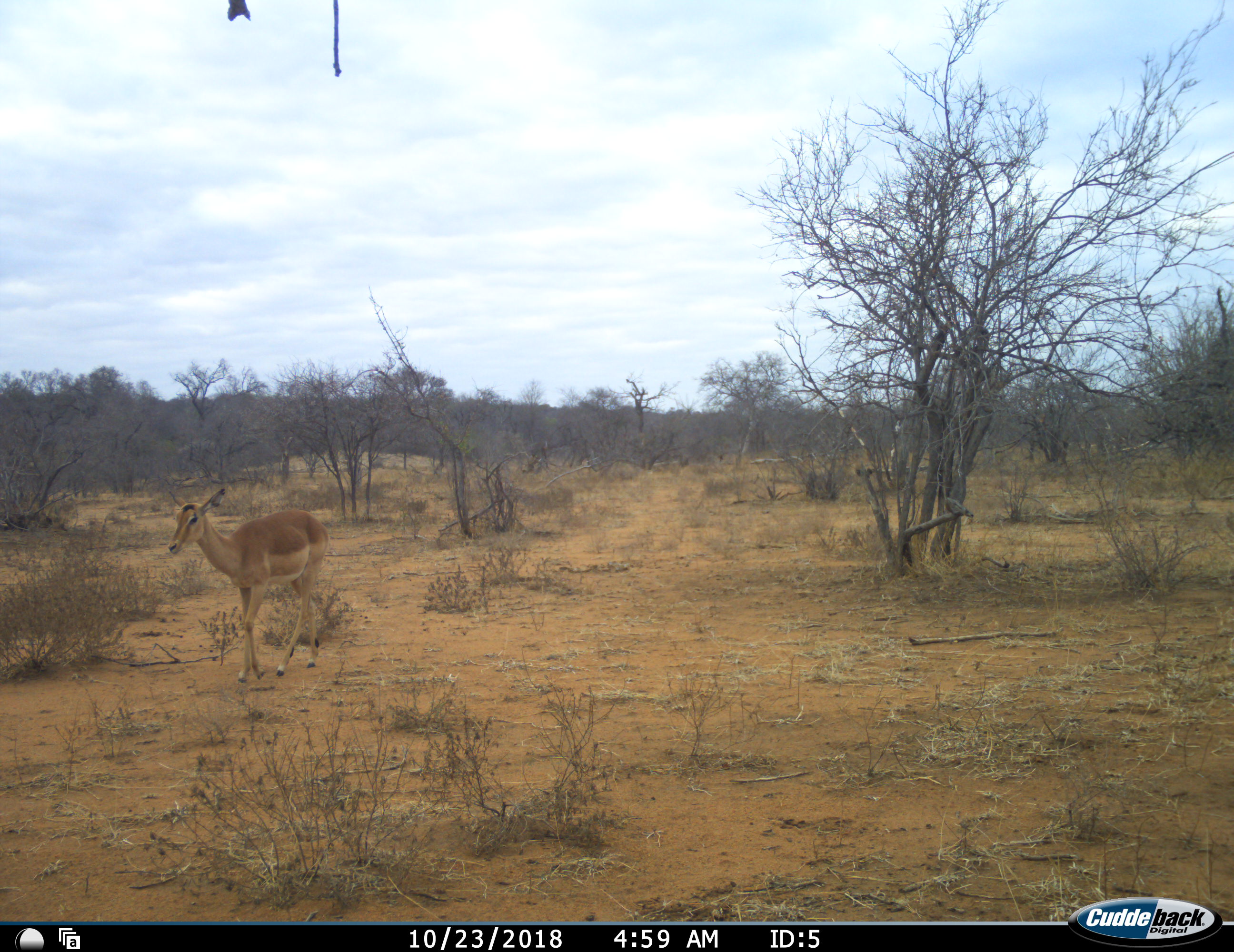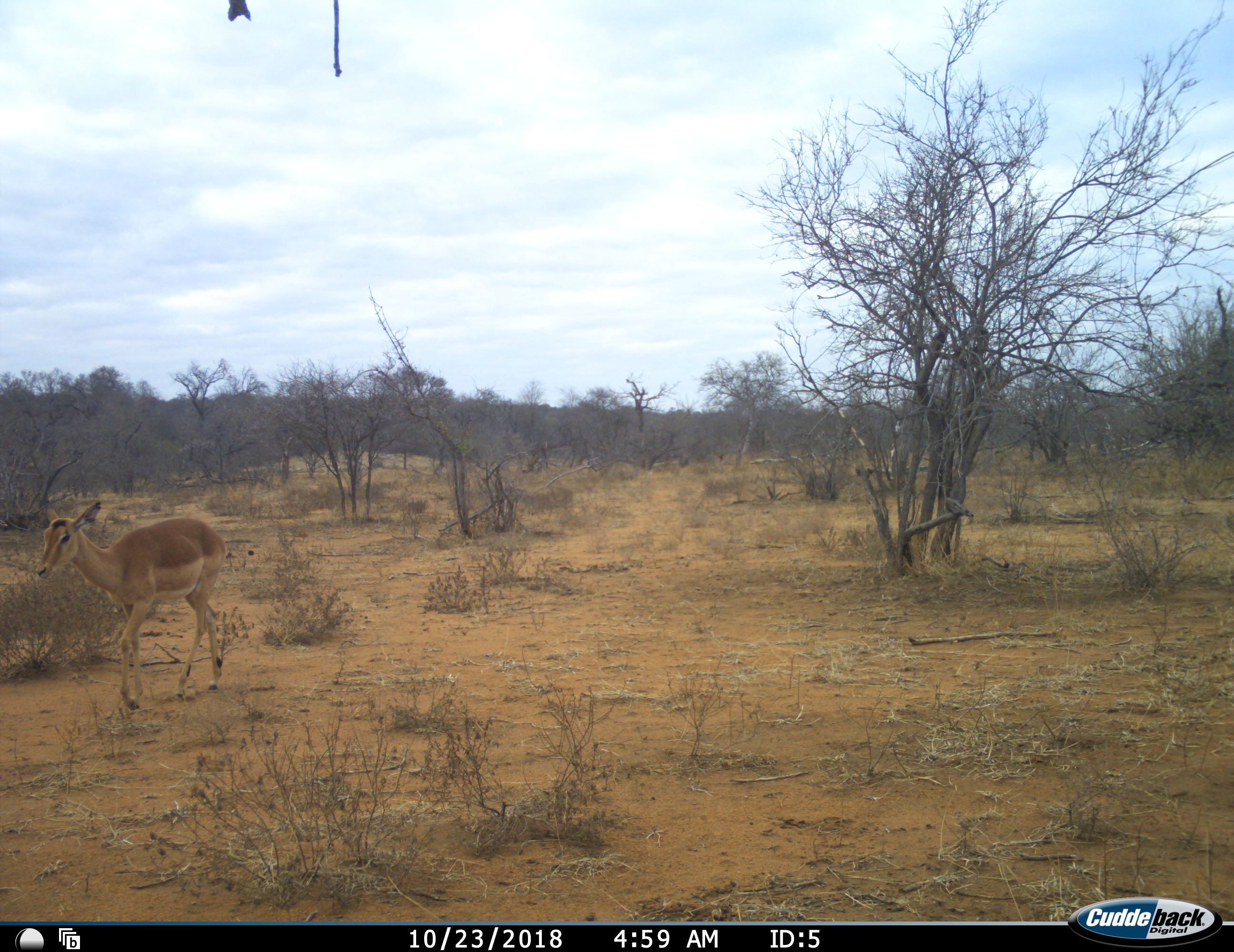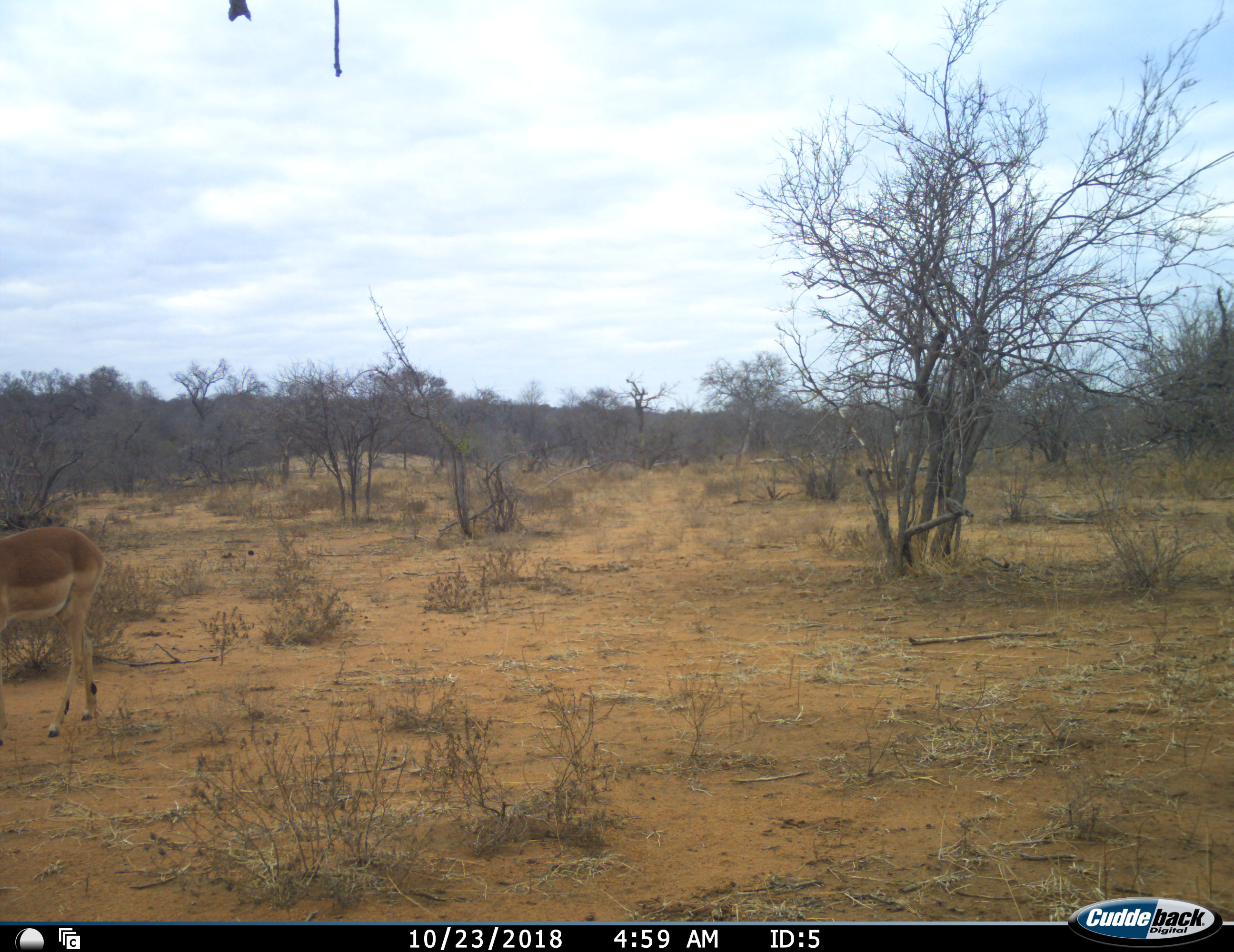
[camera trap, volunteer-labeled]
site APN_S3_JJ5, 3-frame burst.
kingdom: Animalia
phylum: Chordata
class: Mammalia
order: Artiodactyla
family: Bovidae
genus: Aepyceros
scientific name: Aepyceros melampus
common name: impala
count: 1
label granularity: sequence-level